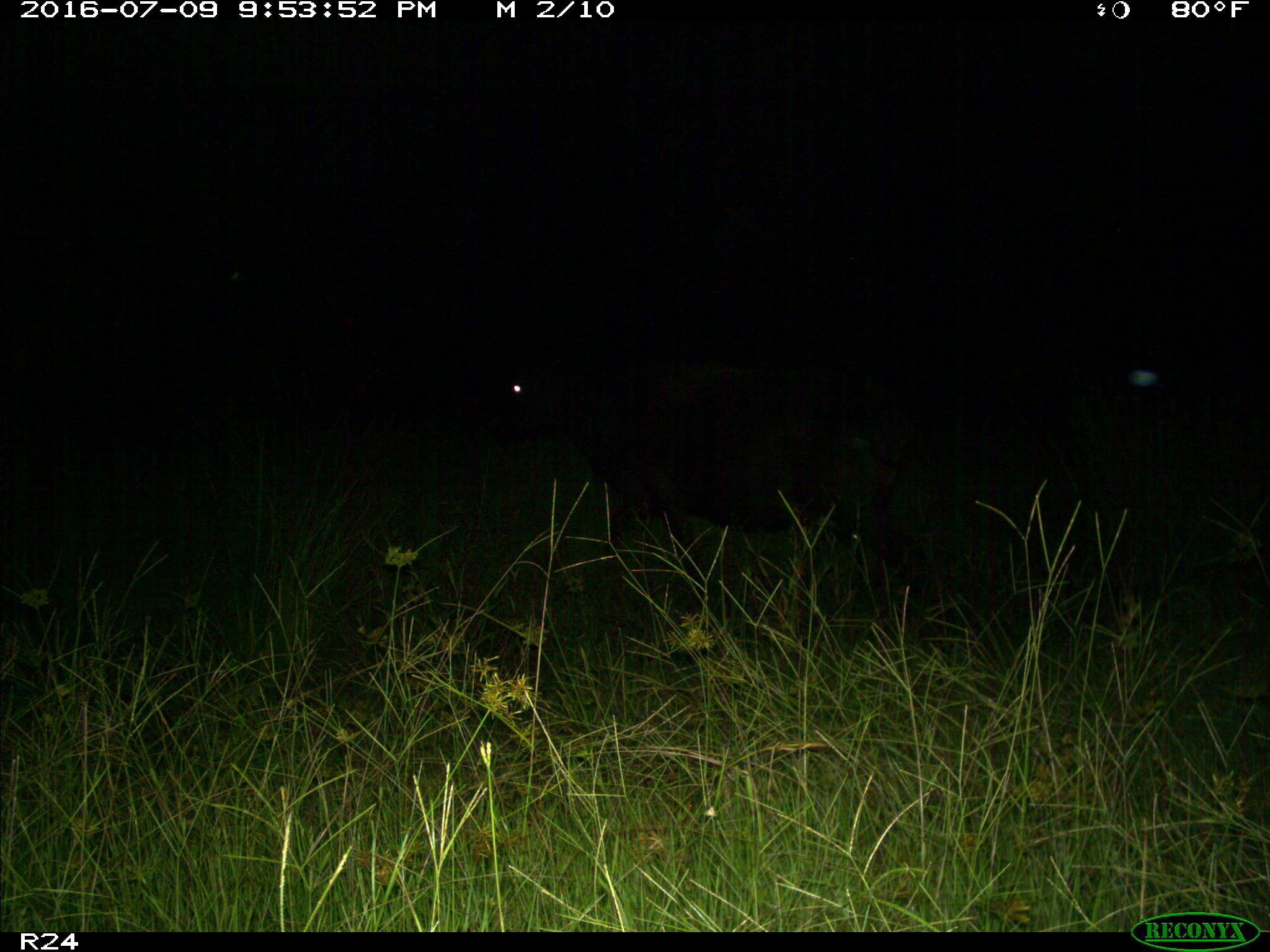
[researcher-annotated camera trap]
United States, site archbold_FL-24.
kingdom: Animalia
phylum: Chordata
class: Mammalia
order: Artiodactyla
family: Bovidae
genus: Bos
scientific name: Bos taurus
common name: domestic cow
Bos taurus (domestic cow).